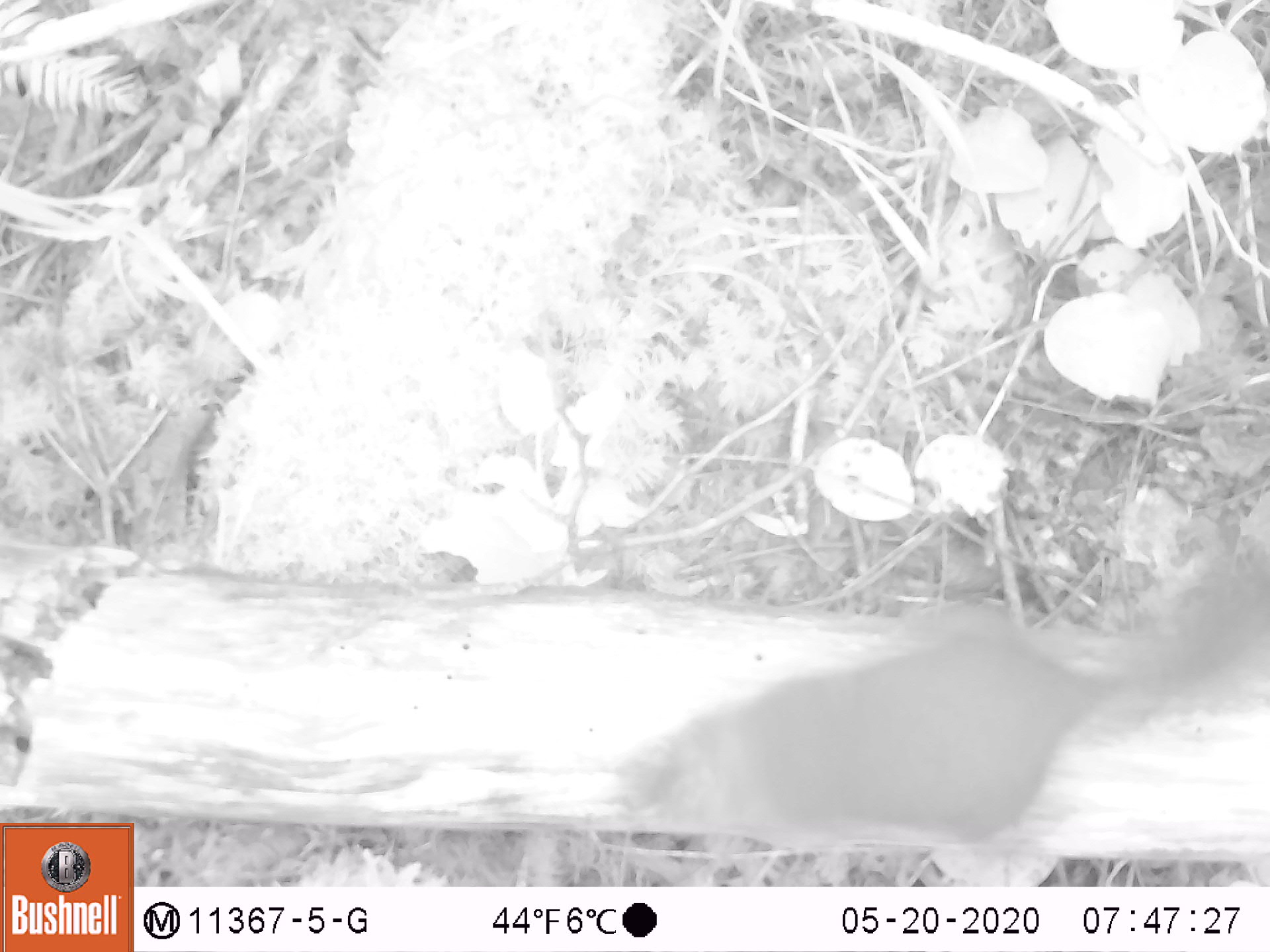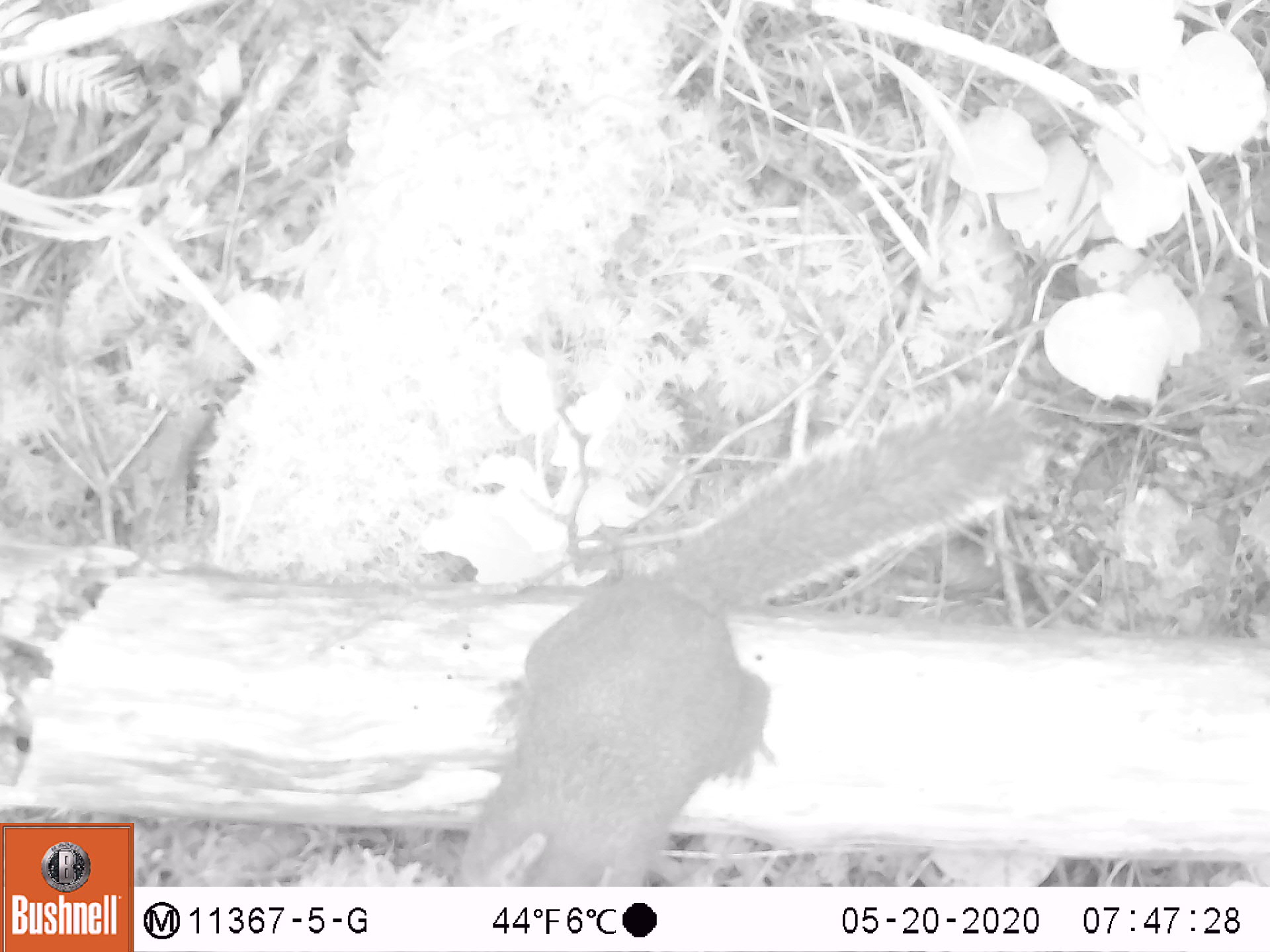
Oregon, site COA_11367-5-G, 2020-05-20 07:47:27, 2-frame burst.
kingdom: Animalia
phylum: Chordata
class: Mammalia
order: Rodentia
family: Sciuridae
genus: Tamiasciurus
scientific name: Tamiasciurus douglasii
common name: douglas squirrel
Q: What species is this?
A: Douglas squirrel (Tamiasciurus douglasii).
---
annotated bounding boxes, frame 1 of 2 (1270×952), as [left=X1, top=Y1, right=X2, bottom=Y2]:
douglas squirrel: [left=602, top=577, right=1268, bottom=850]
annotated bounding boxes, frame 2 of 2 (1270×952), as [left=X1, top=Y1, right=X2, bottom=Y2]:
douglas squirrel: [left=455, top=412, right=1014, bottom=883]